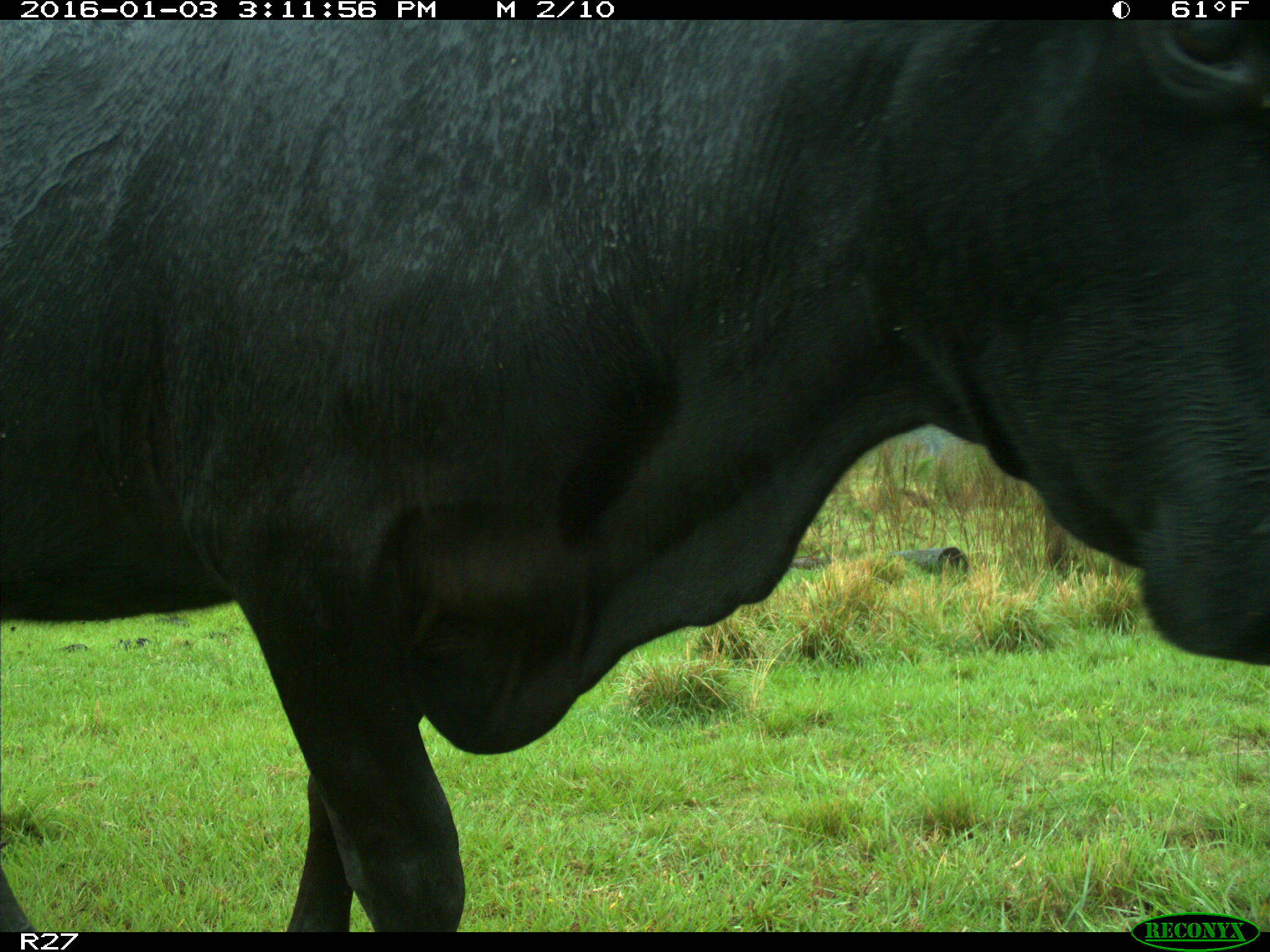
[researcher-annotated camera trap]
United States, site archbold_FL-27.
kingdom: Animalia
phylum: Chordata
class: Mammalia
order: Artiodactyla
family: Bovidae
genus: Bos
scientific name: Bos taurus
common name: domestic cow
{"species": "Bos taurus (domestic cow)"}